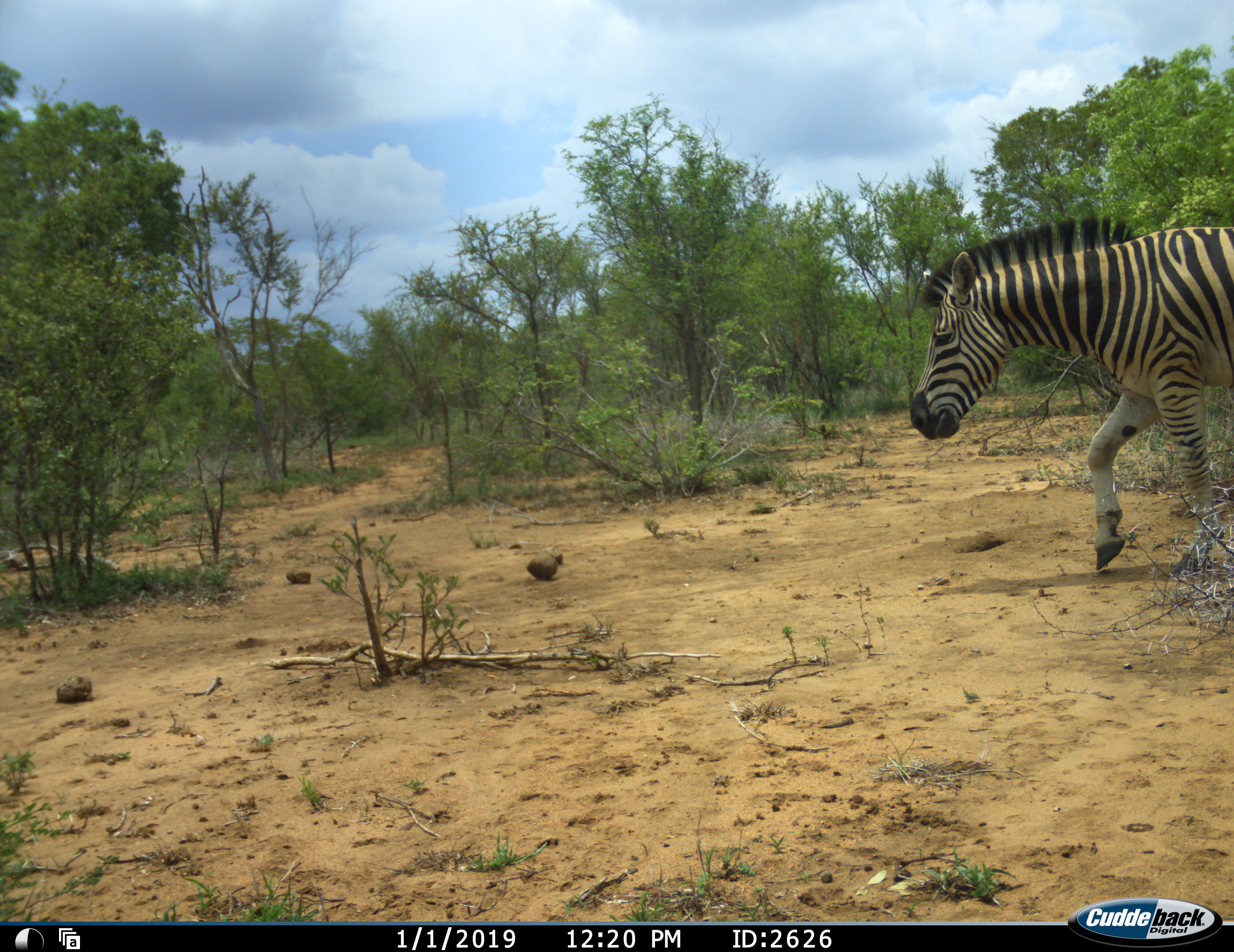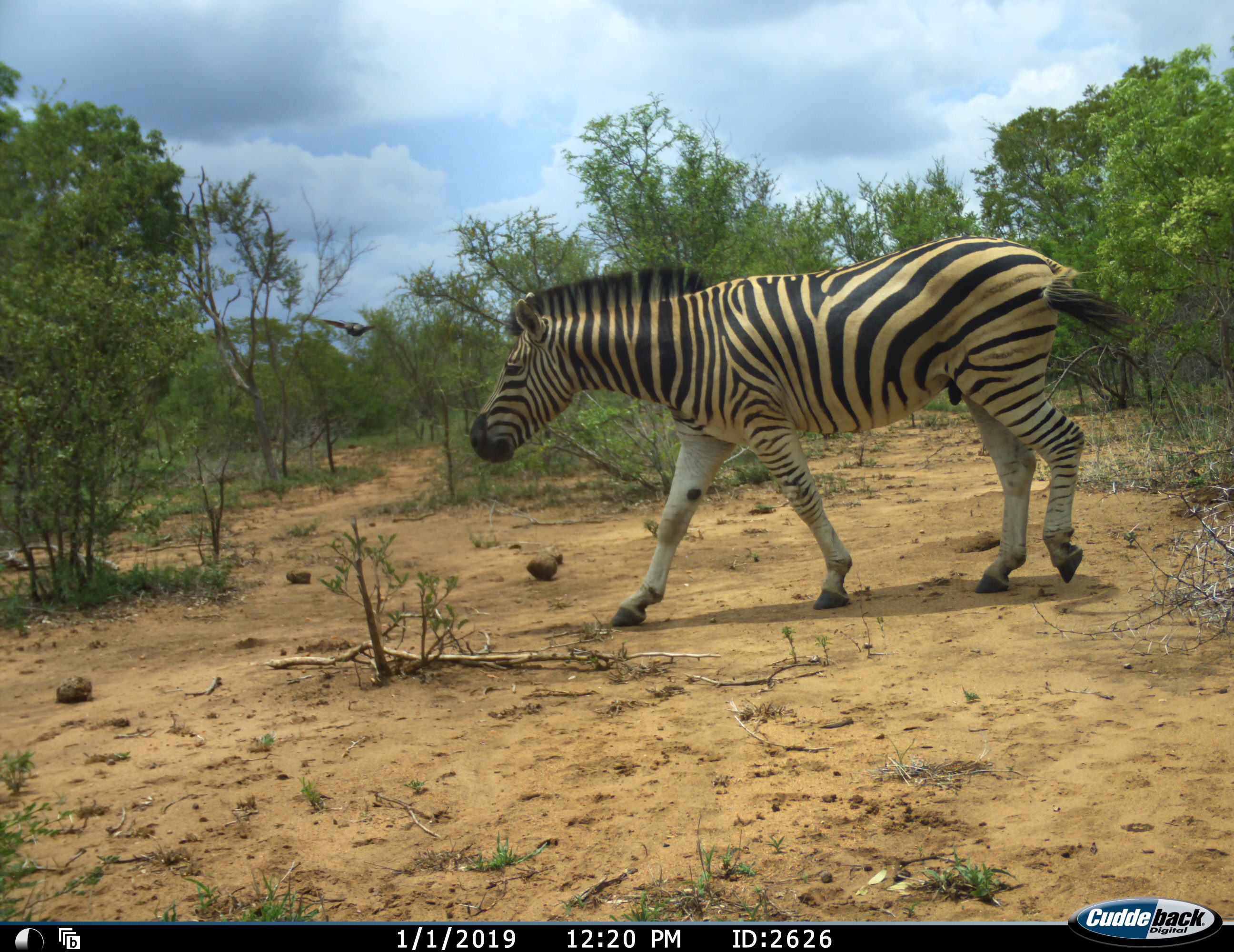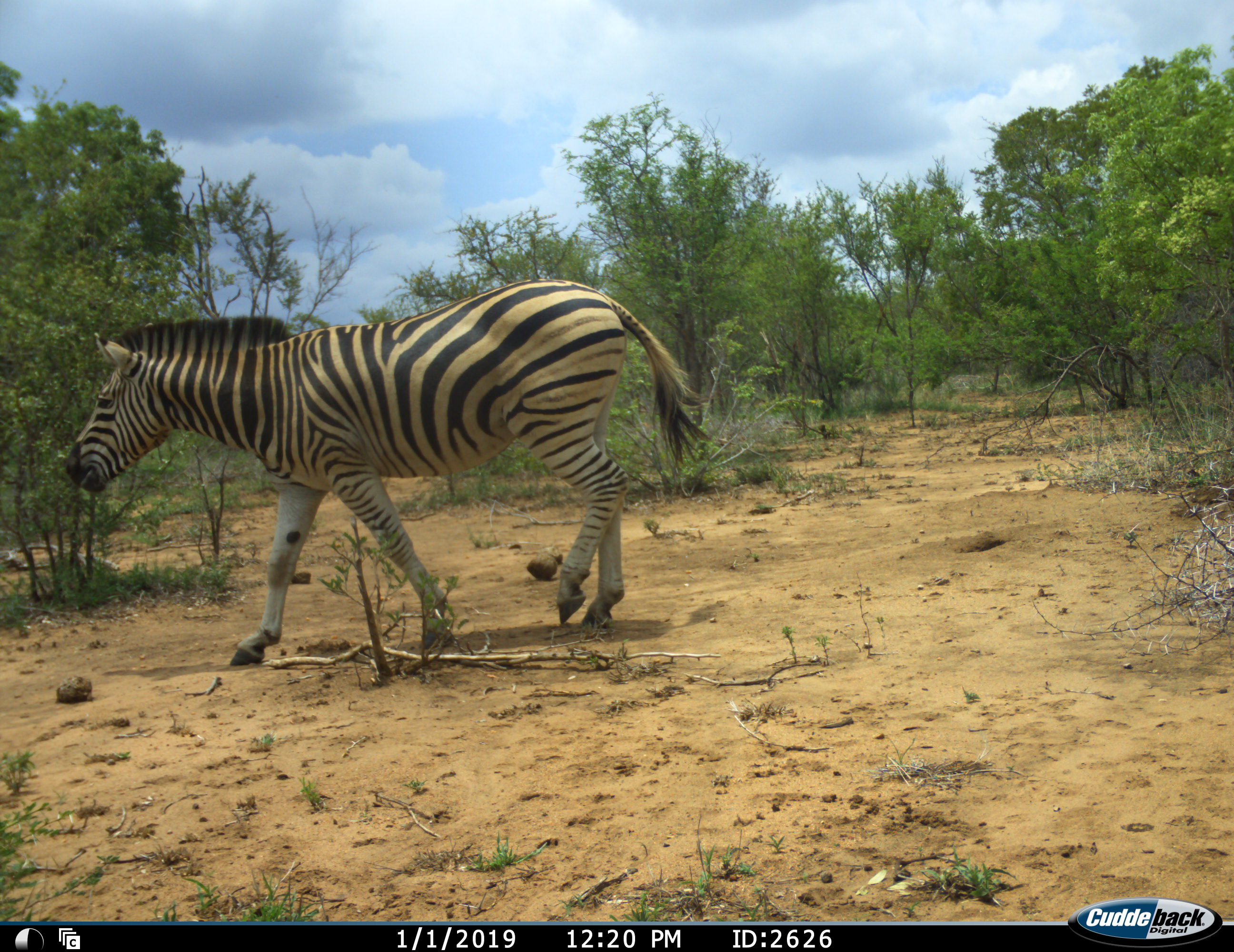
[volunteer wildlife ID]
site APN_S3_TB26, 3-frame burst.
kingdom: Animalia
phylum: Chordata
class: Mammalia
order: Perissodactyla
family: Equidae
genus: Equus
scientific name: Equus quagga burchellii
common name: burchell's zebra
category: zebraburchells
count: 1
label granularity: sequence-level